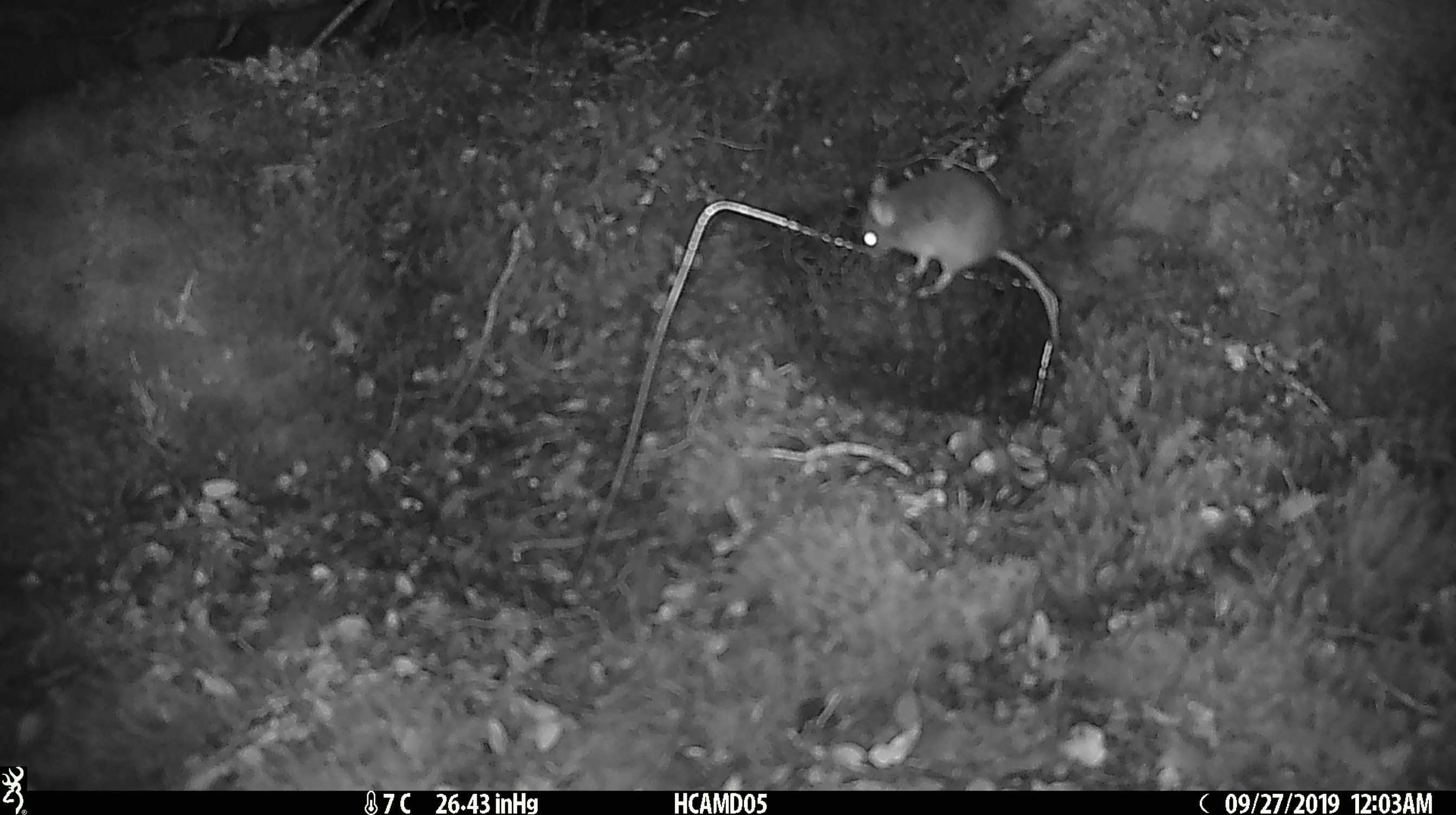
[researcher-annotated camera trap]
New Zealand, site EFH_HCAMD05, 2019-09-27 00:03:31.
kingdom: Animalia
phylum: Chordata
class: Mammalia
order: Rodentia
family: Muridae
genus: Mus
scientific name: Mus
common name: mouse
Mouse (Mus).